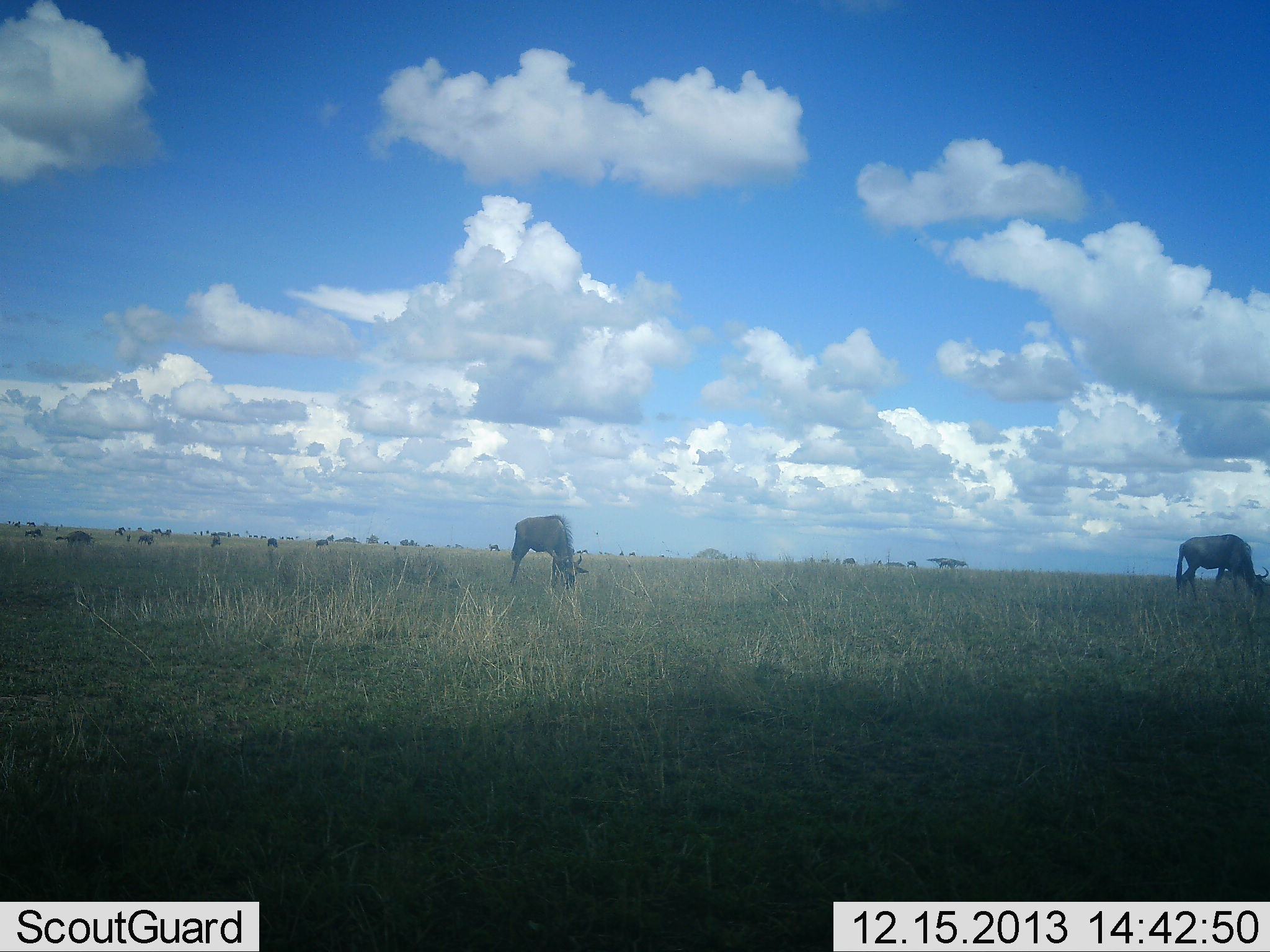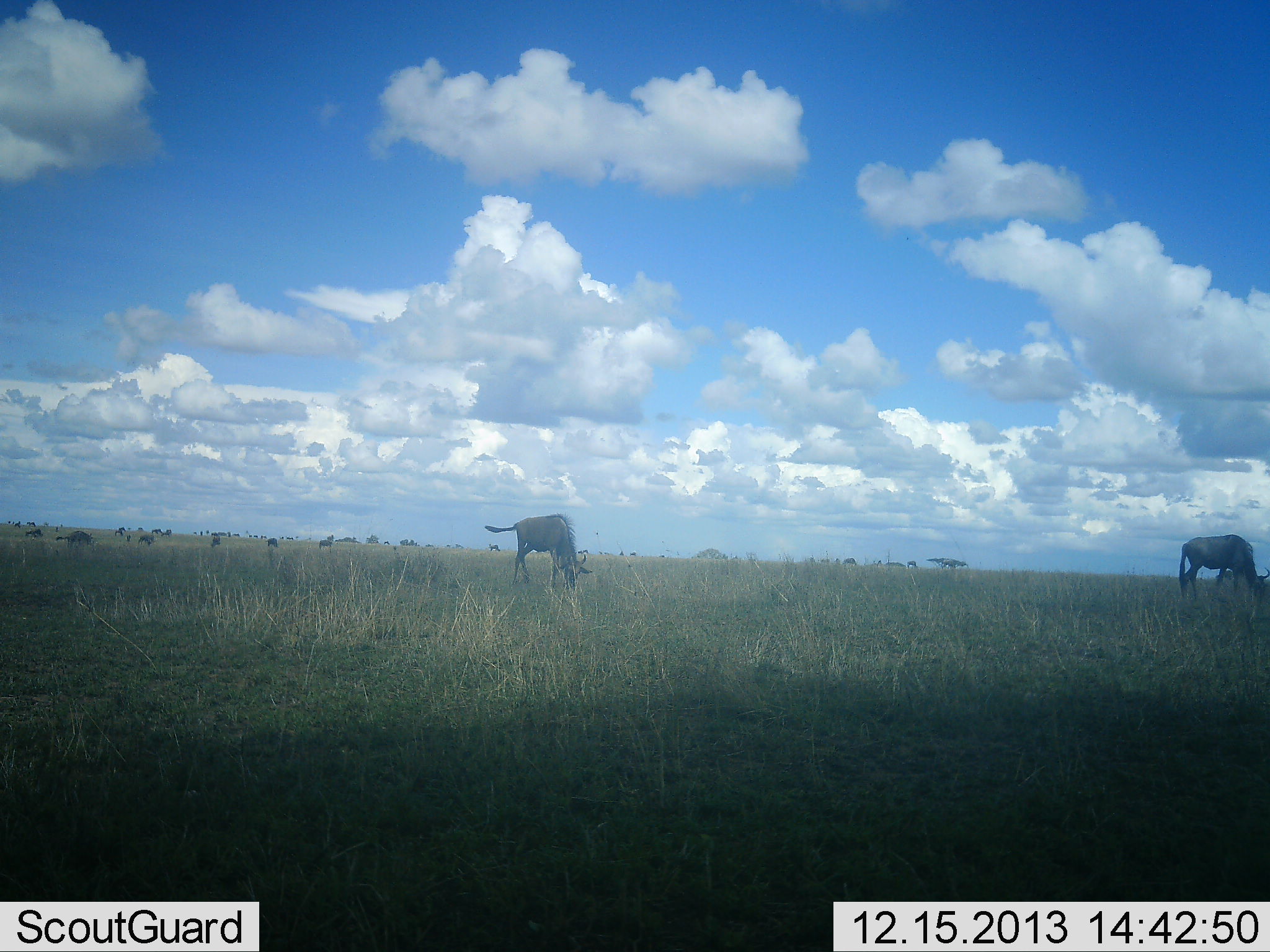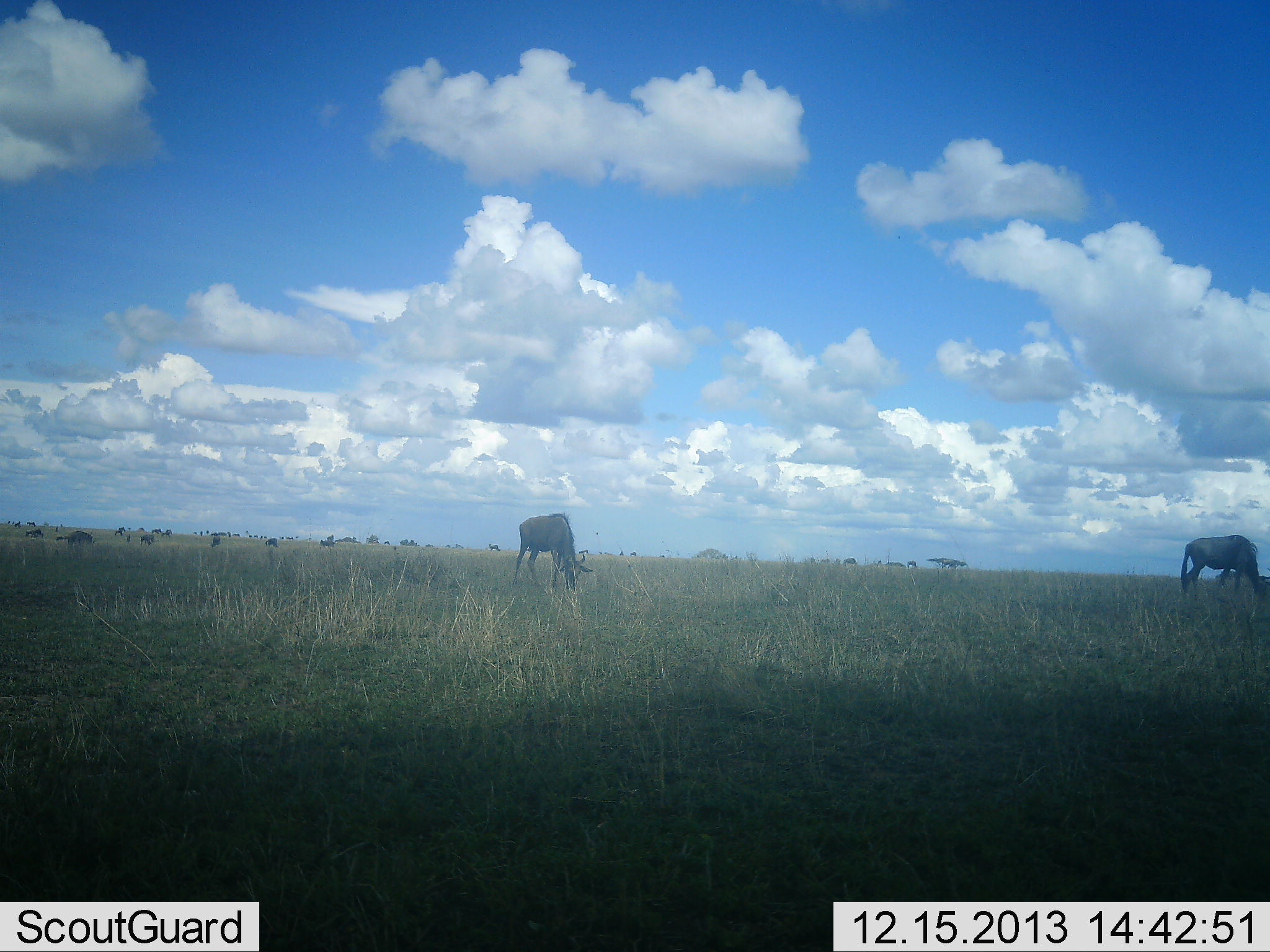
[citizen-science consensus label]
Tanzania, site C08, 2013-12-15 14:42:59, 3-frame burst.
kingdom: Animalia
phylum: Chordata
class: Mammalia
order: Artiodactyla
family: Bovidae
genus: Connochaetes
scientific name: Connochaetes taurinus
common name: blue wildebeest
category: wildebeest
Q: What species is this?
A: Wildebeest (blue wildebeest) (Connochaetes taurinus).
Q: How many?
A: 10.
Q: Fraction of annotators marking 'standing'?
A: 40%.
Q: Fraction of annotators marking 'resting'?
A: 0%.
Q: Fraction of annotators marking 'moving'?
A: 0%.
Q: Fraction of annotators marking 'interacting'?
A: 0%.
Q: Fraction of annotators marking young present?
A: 0%.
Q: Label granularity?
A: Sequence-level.